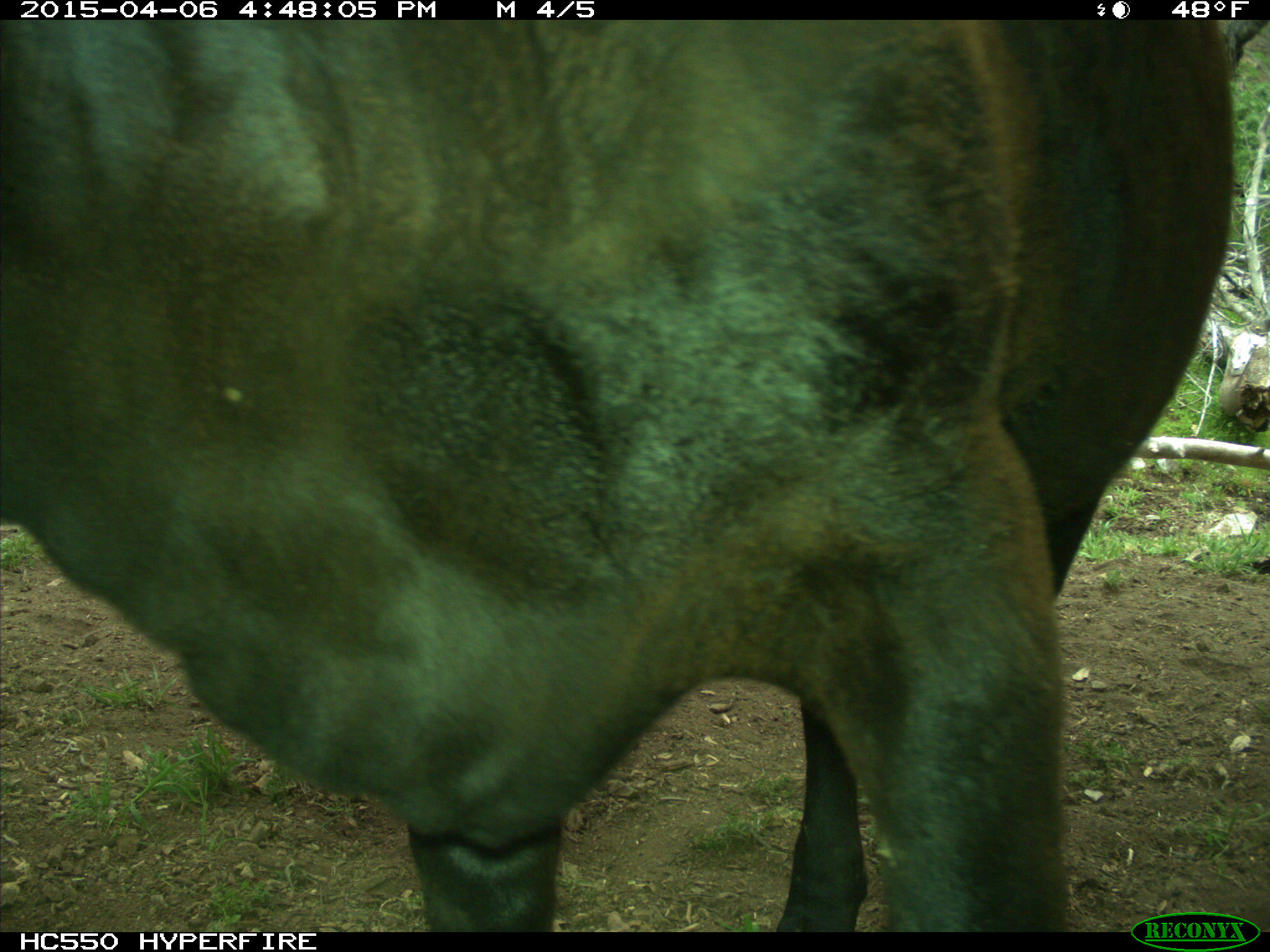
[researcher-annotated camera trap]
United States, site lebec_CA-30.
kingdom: Animalia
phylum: Chordata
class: Mammalia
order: Artiodactyla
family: Bovidae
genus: Bos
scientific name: Bos taurus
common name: domestic cow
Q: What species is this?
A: Bos taurus (domestic cow).